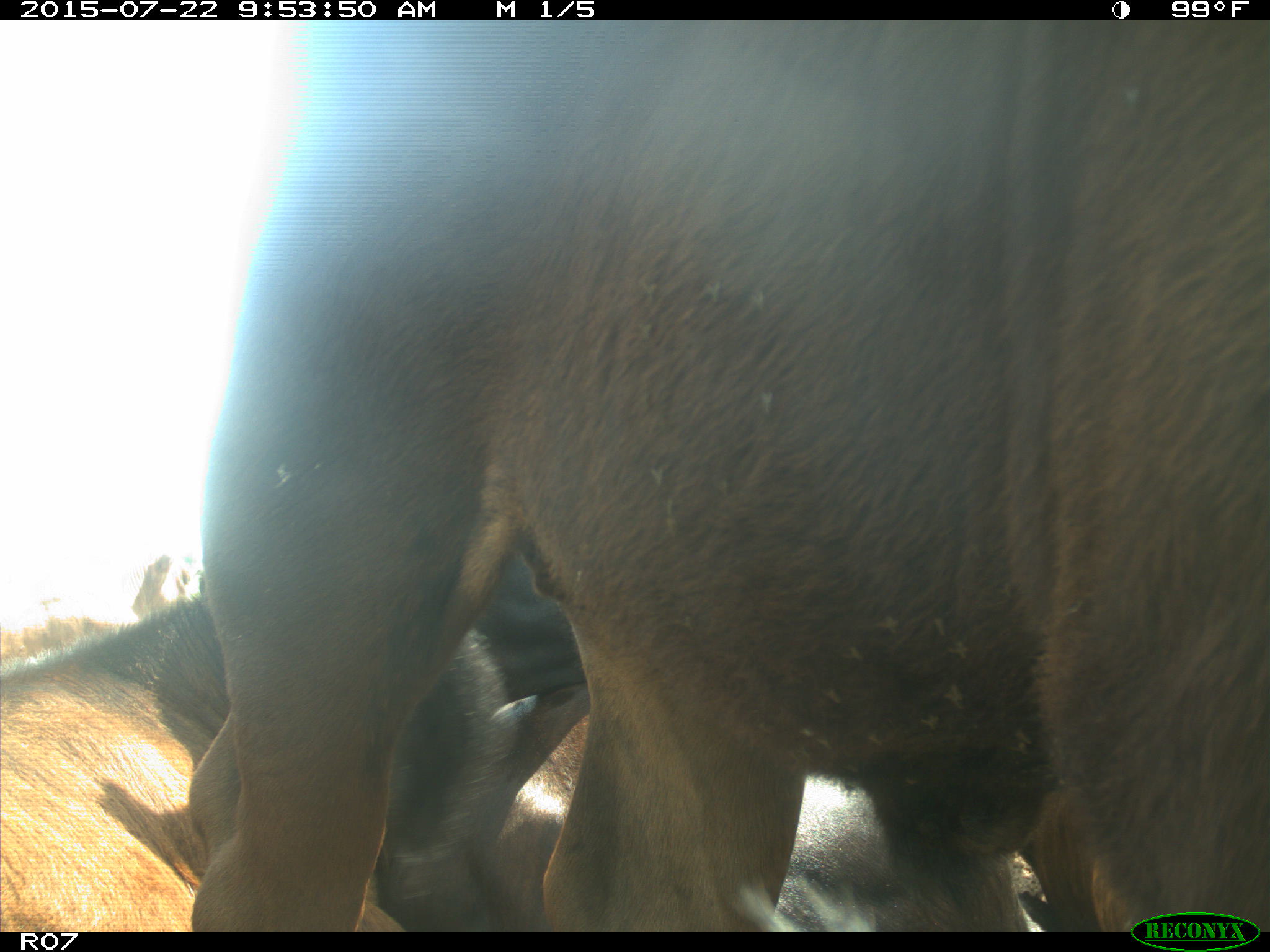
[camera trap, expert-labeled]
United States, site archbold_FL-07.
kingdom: Animalia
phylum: Chordata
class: Mammalia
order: Artiodactyla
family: Bovidae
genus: Bos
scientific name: Bos taurus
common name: domestic cow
Bos taurus (domestic cow).